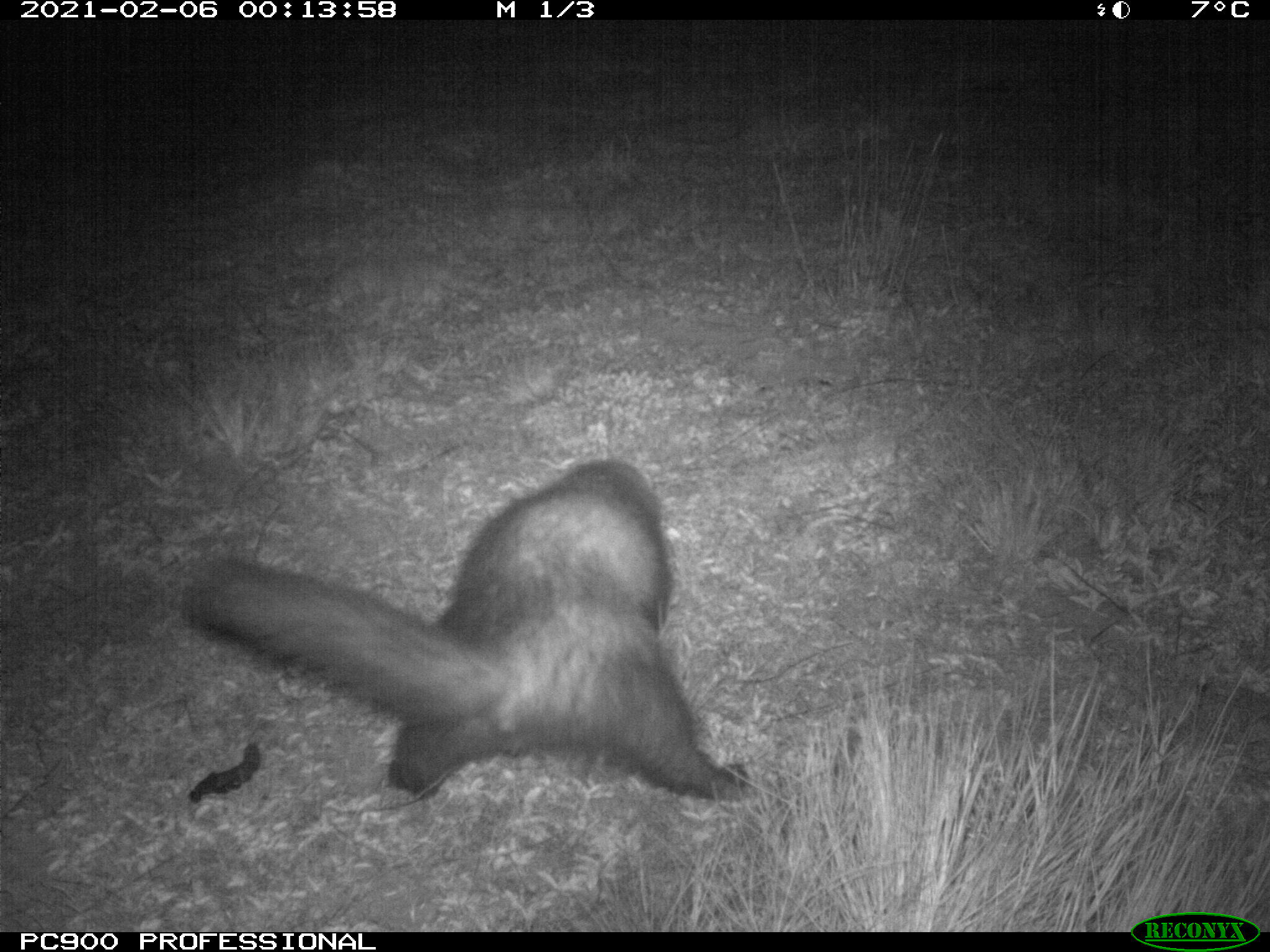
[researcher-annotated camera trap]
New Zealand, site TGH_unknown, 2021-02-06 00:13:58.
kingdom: Animalia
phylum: Chordata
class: Mammalia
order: Carnivora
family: Mustelidae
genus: Mustela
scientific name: Mustela furo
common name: ferret